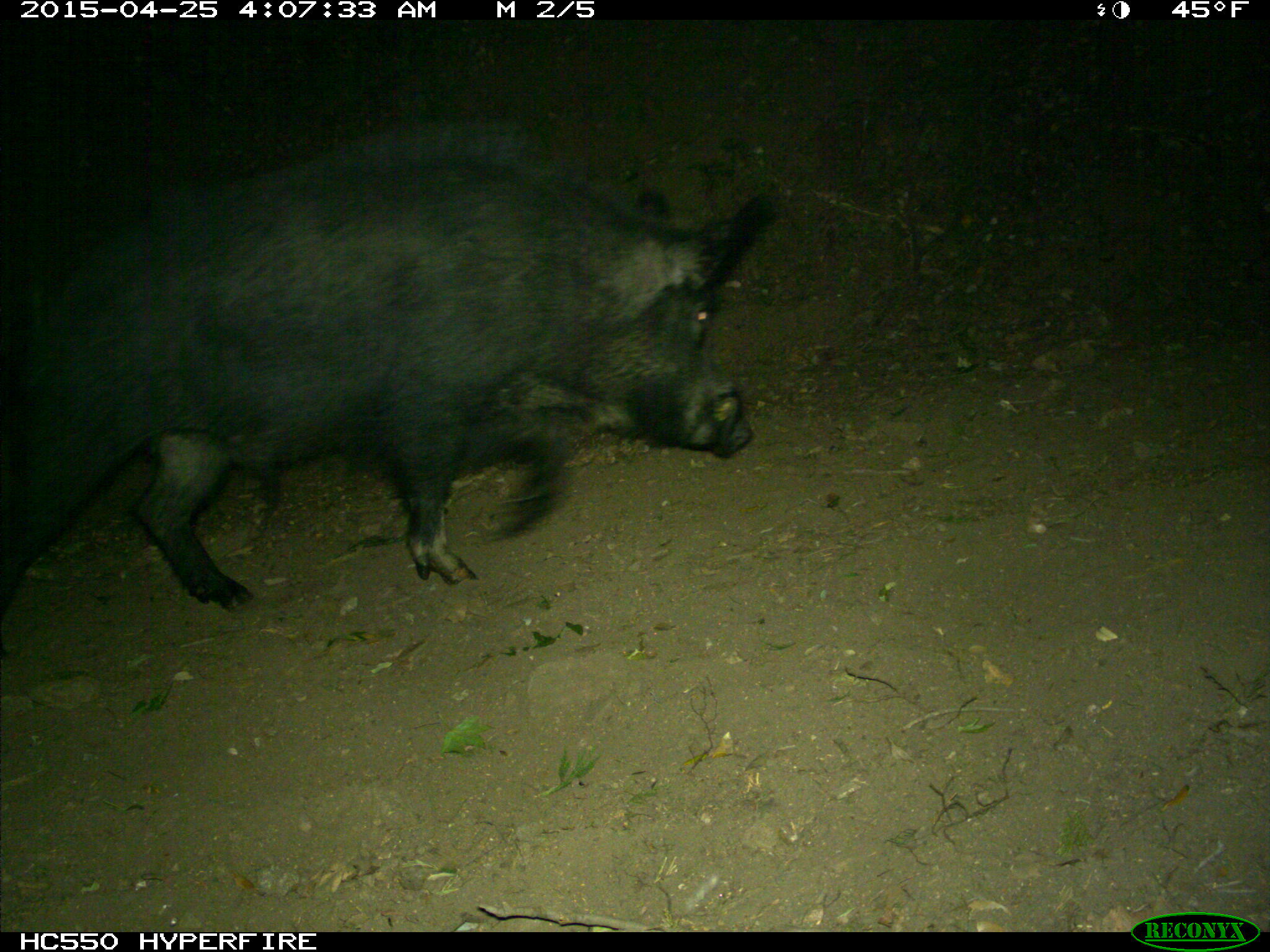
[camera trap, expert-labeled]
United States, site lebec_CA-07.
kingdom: Animalia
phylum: Chordata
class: Mammalia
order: Artiodactyla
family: Suidae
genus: Sus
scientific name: Sus scrofa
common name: wild boar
Sus scrofa (wild boar).